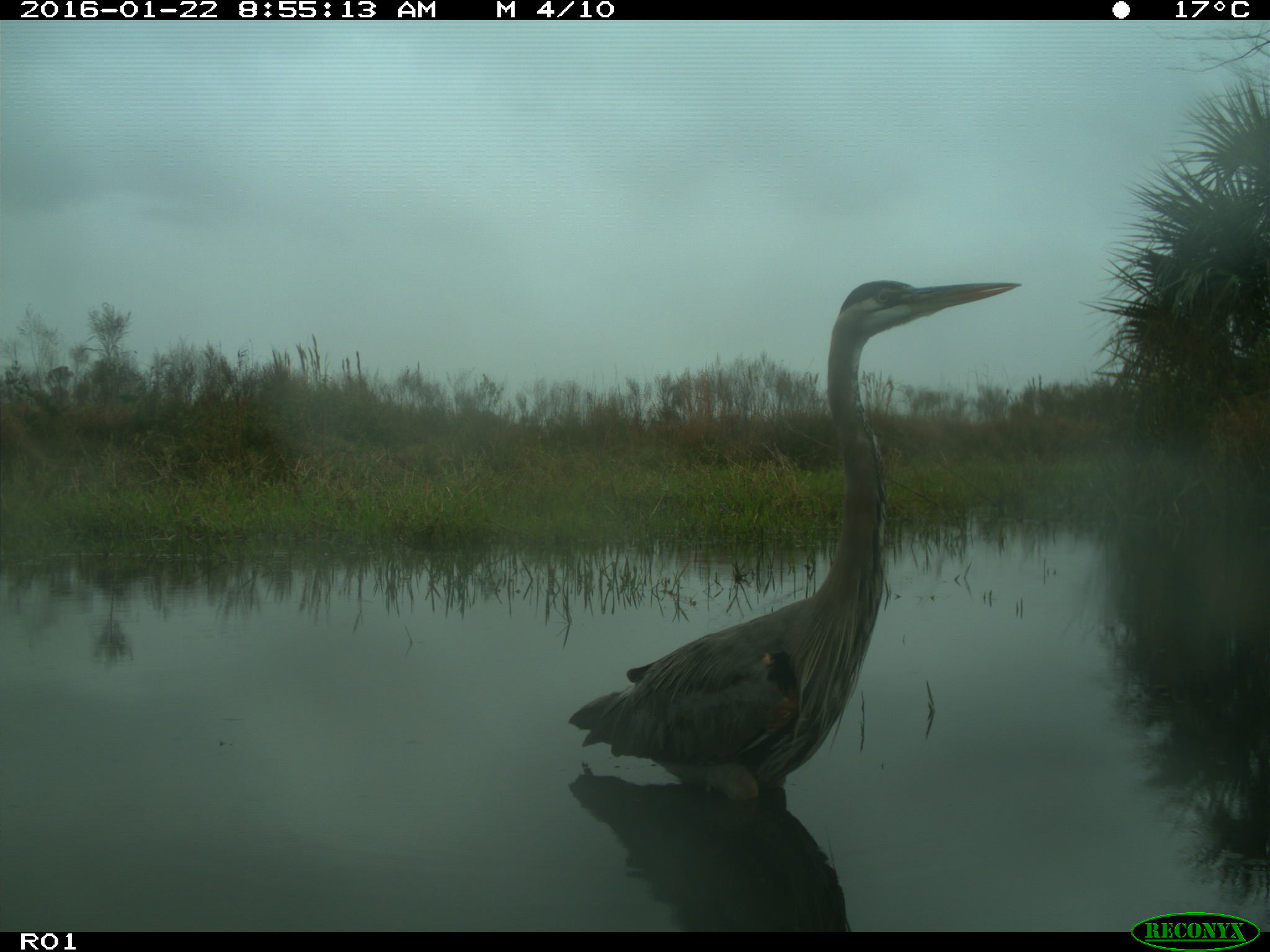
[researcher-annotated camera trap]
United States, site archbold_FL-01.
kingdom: Animalia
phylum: Chordata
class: Aves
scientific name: Aves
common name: birds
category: unidentified bird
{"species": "unidentified bird (birds) (Aves)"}